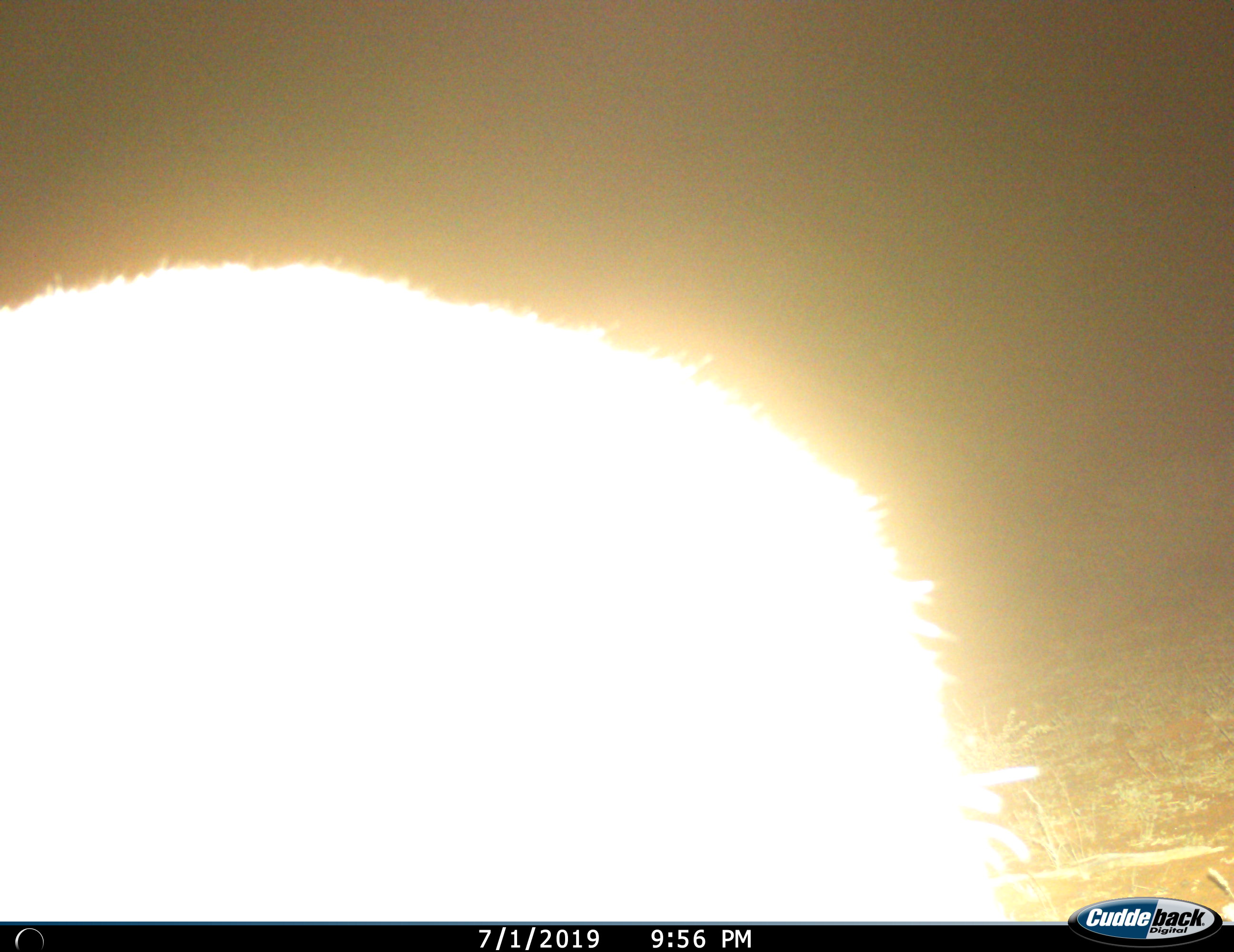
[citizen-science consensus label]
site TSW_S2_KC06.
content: unidentified animal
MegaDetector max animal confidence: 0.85